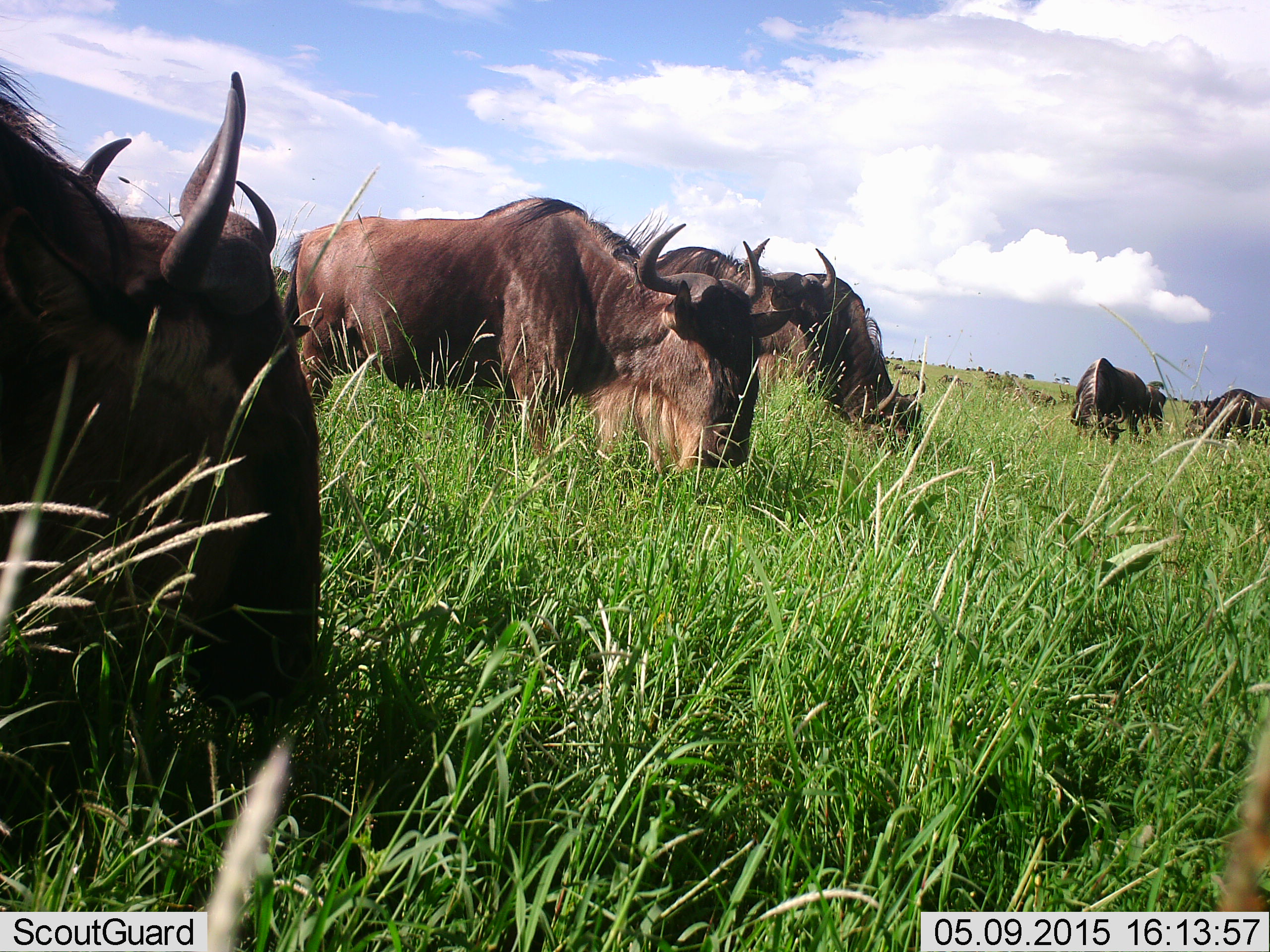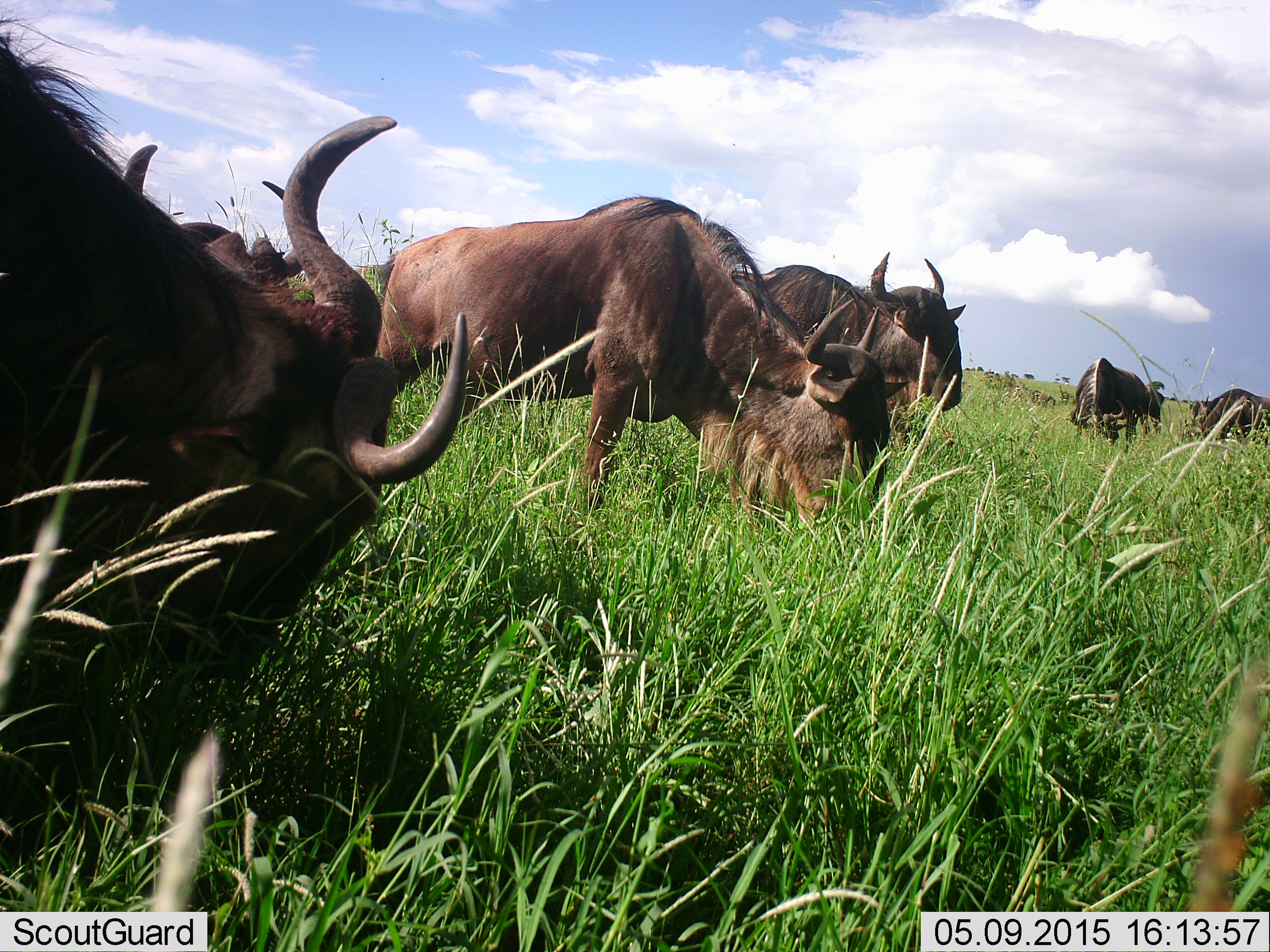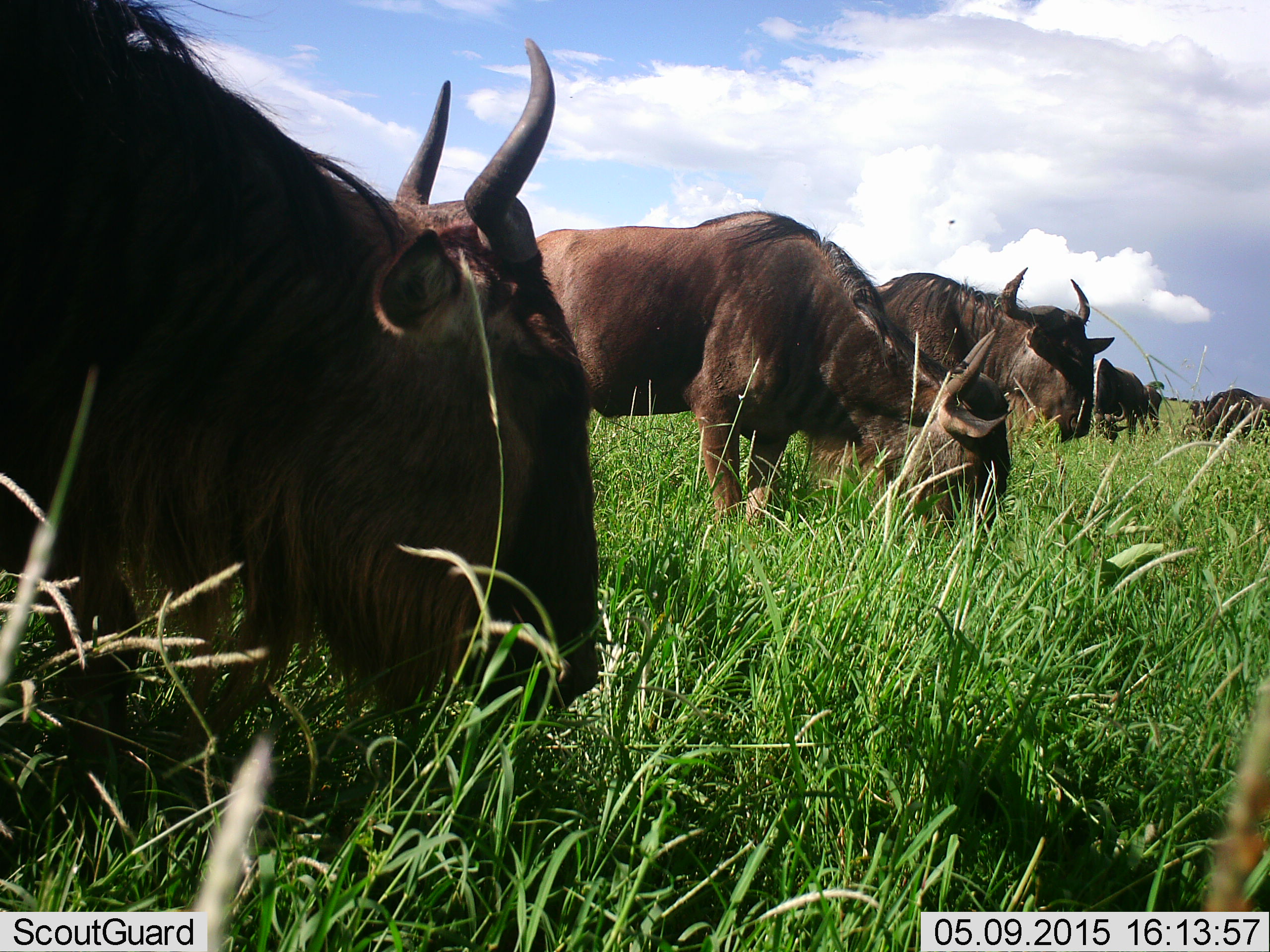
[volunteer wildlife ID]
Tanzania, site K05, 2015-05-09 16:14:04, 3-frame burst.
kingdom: Animalia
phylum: Chordata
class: Mammalia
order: Artiodactyla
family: Bovidae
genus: Connochaetes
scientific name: Connochaetes taurinus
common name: blue wildebeest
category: wildebeest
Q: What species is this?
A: Wildebeest (blue wildebeest) (Connochaetes taurinus).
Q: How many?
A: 6.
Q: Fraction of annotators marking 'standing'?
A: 50%.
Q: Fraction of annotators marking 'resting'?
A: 0%.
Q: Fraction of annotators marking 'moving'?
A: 40%.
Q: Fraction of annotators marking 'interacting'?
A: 0%.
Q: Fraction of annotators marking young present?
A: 0%.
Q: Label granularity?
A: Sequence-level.